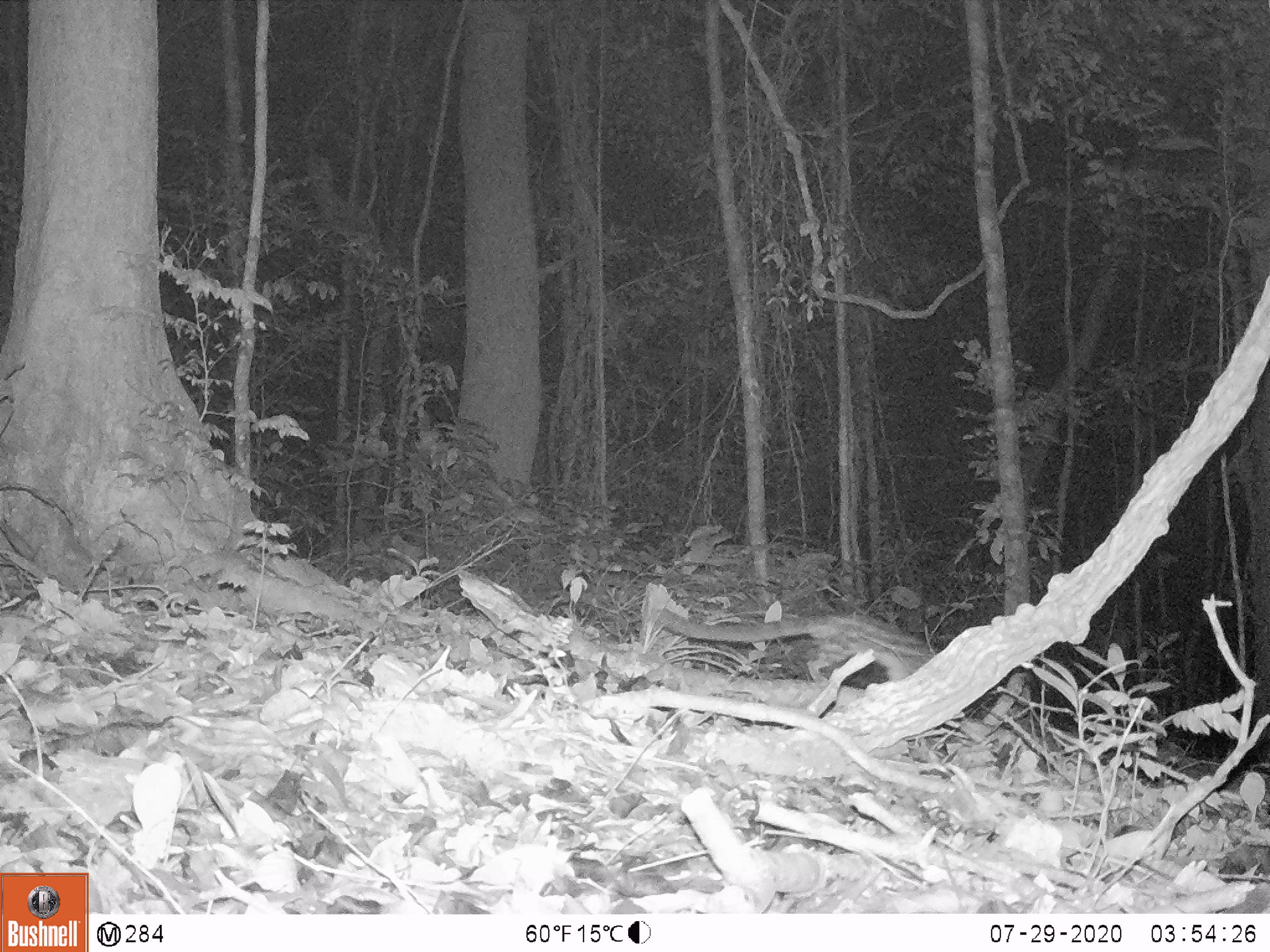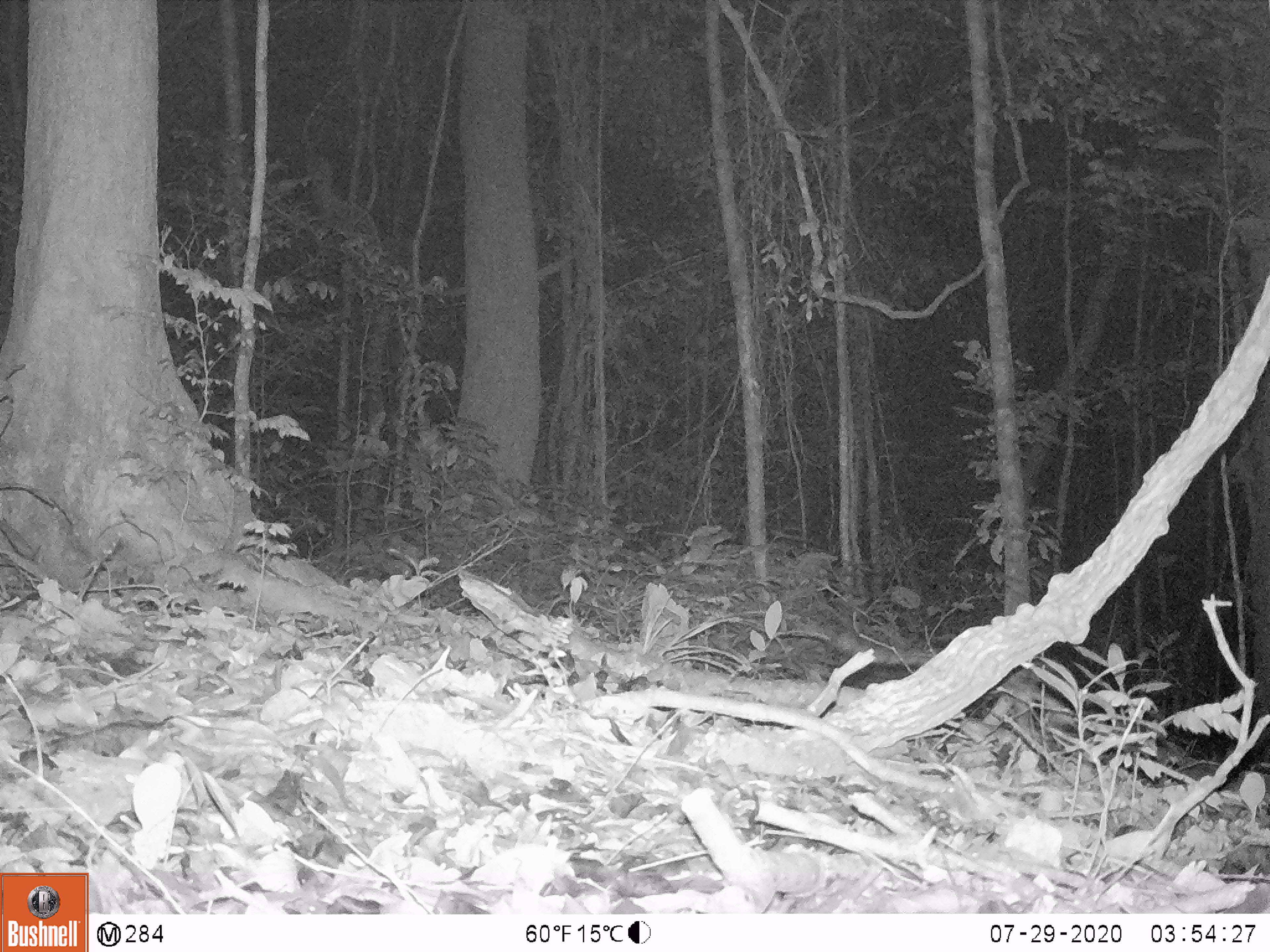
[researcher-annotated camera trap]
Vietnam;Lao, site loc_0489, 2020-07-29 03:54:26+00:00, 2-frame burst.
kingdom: Animalia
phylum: Chordata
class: Mammalia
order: Carnivora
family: Prionodontidae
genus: Prionodon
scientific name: Prionodon pardicolor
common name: spotted linsang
Spotted linsang (Prionodon pardicolor). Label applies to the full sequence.